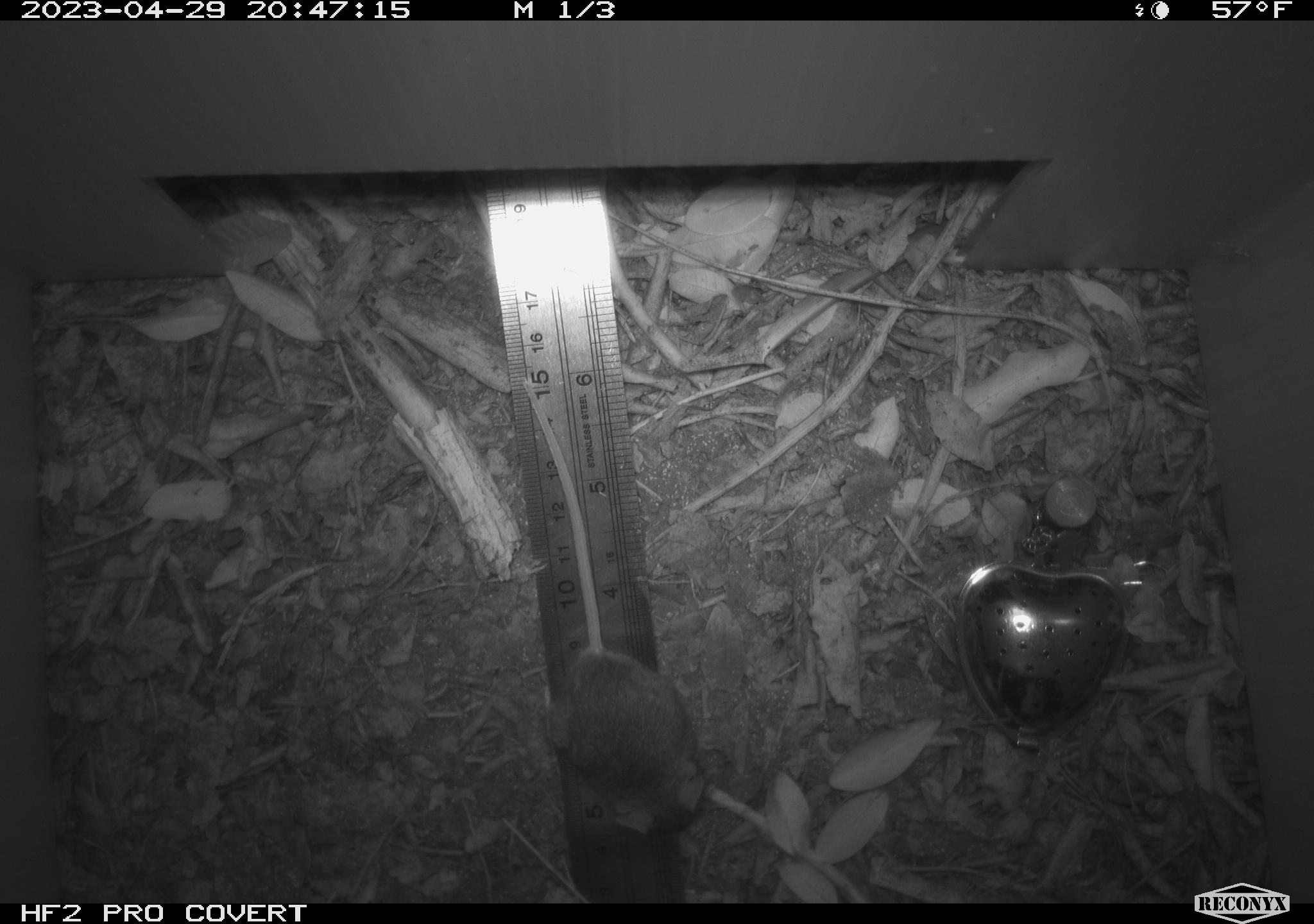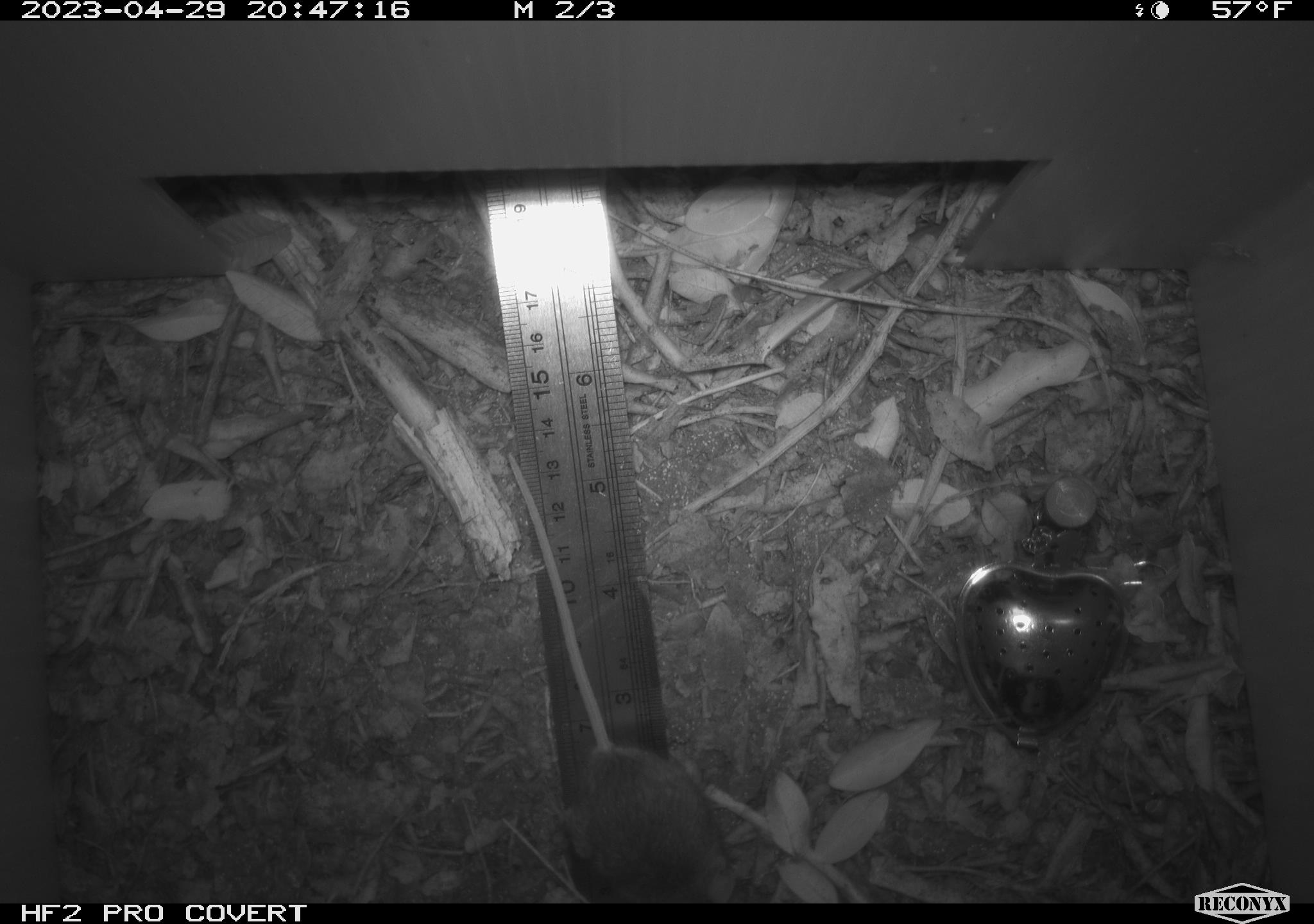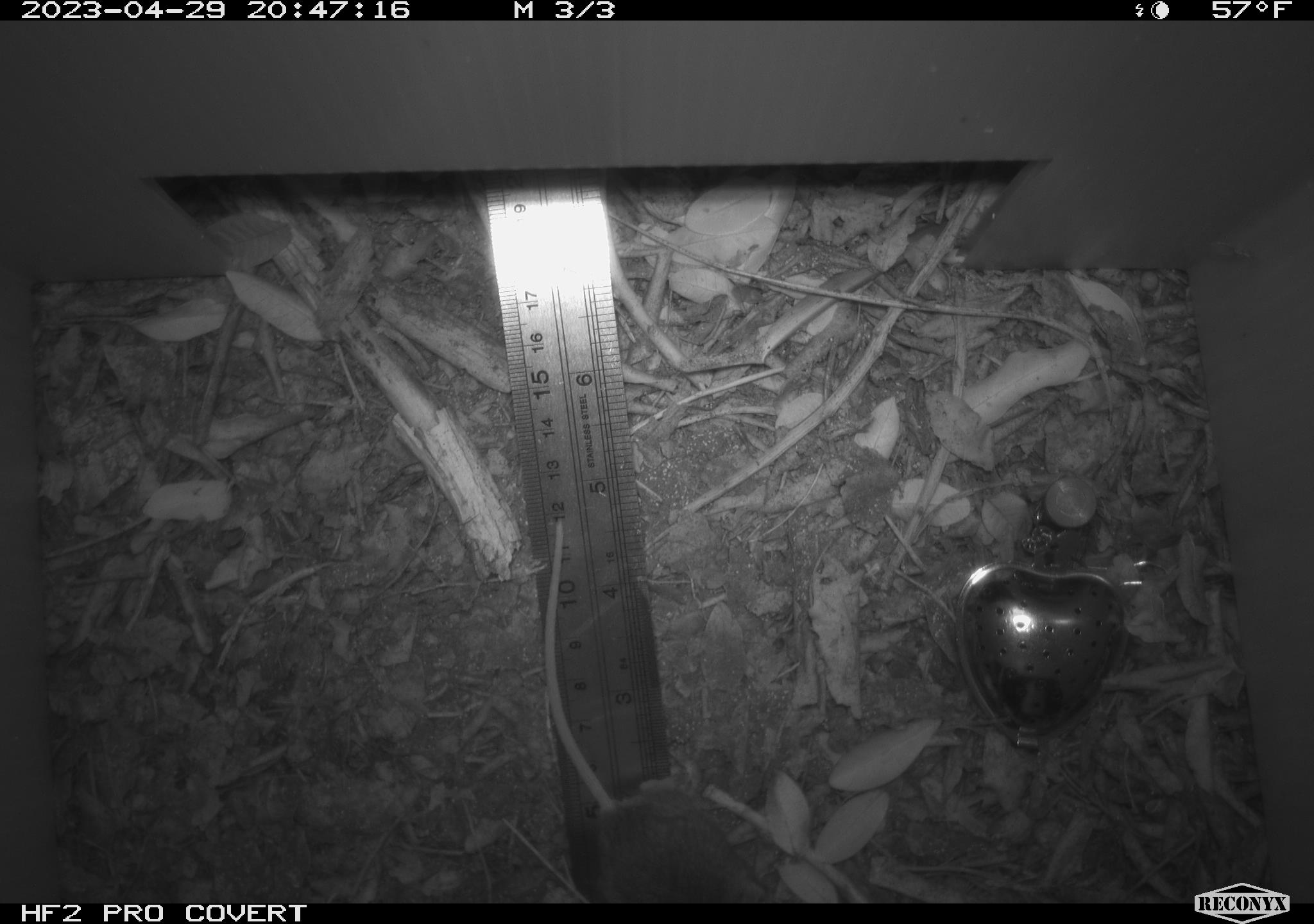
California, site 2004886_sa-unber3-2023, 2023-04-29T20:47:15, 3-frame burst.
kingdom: Animalia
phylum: Chordata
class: Mammalia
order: Rodentia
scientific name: Rodentia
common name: mouse species